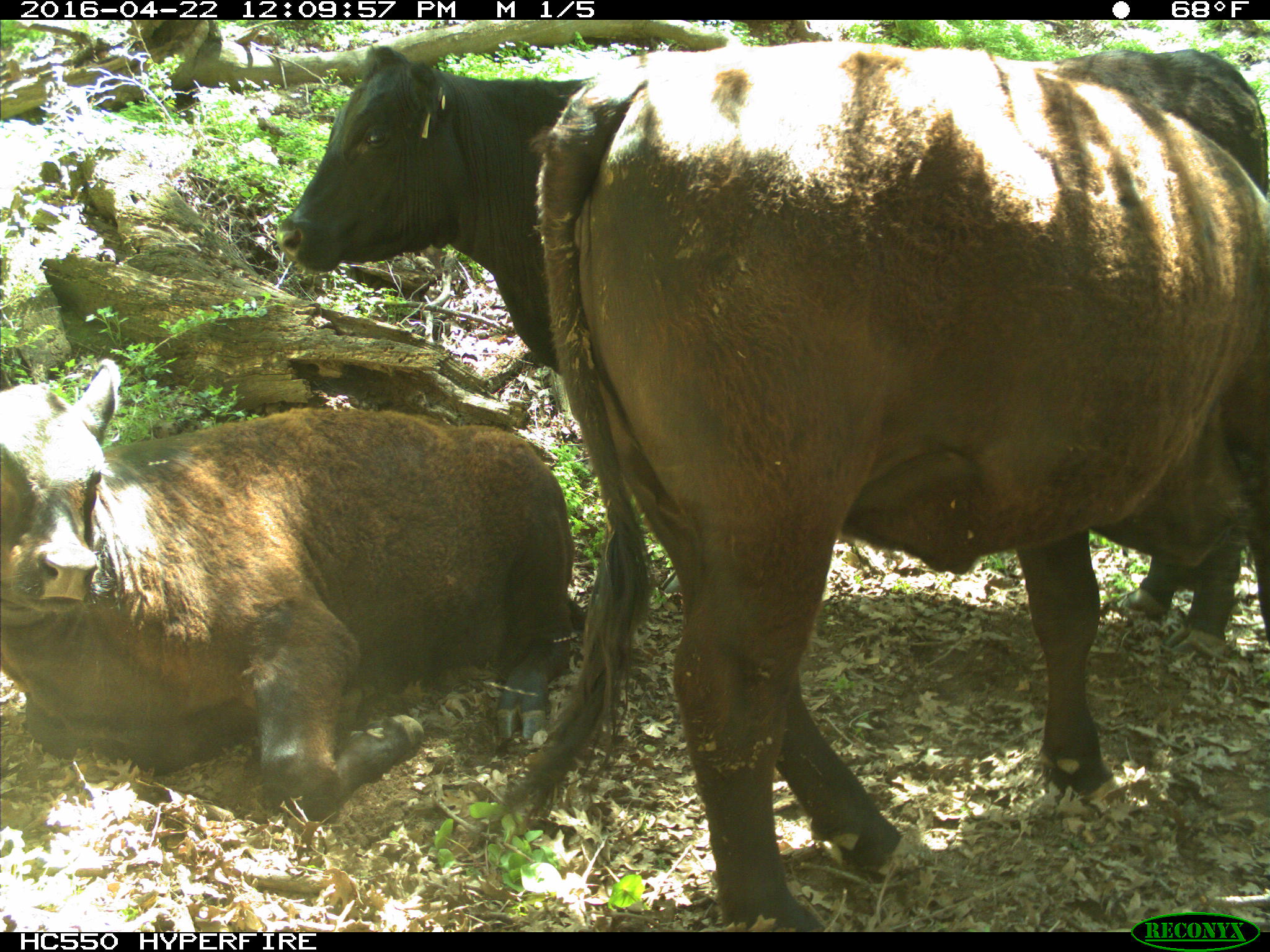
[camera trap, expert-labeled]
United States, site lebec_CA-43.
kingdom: Animalia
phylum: Chordata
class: Mammalia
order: Artiodactyla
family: Bovidae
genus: Bos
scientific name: Bos taurus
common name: domestic cow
Bos taurus (domestic cow).